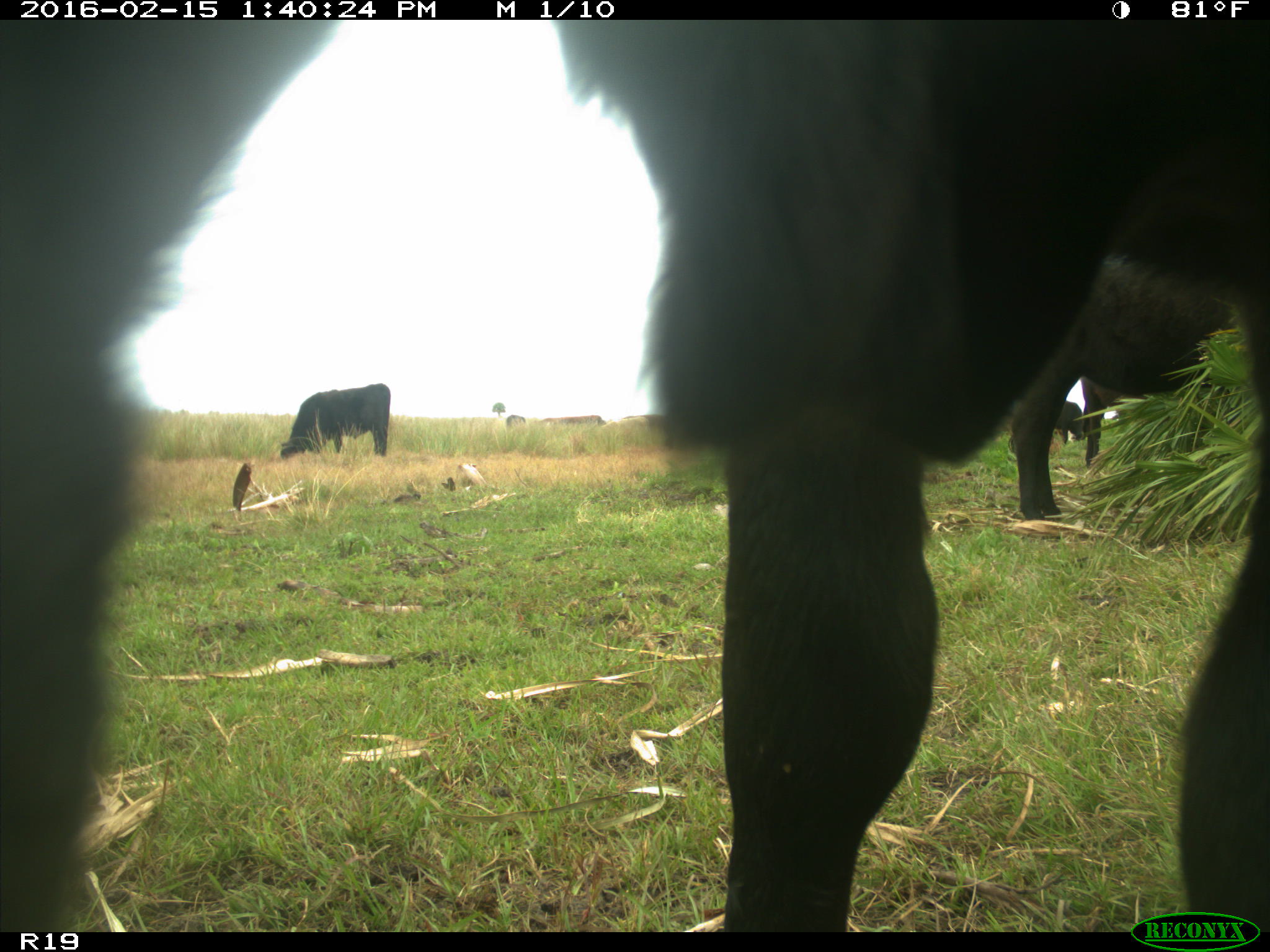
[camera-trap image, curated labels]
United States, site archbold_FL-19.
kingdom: Animalia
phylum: Chordata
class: Mammalia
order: Artiodactyla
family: Bovidae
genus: Bos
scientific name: Bos taurus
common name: domestic cow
Bos taurus (domestic cow).